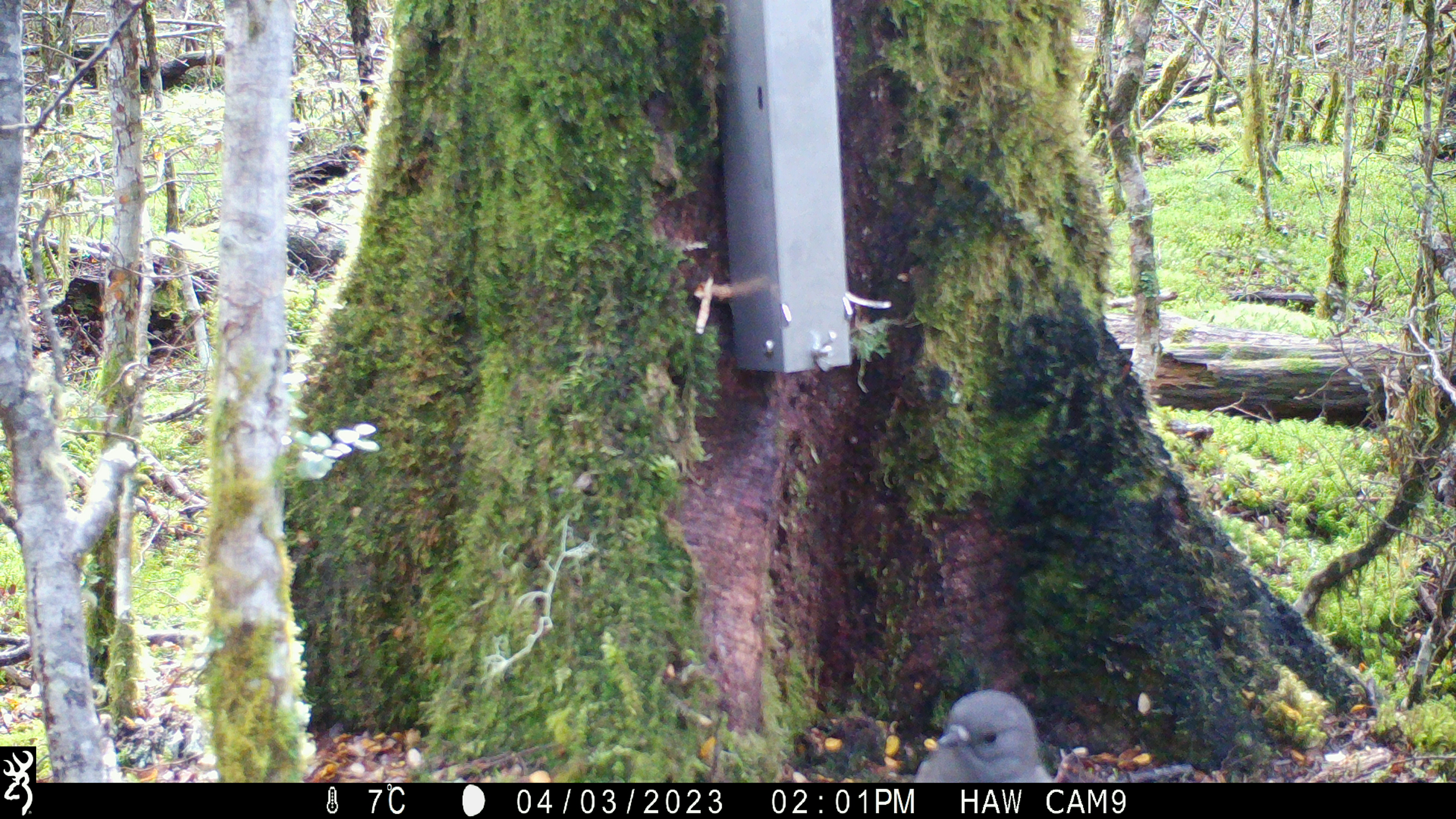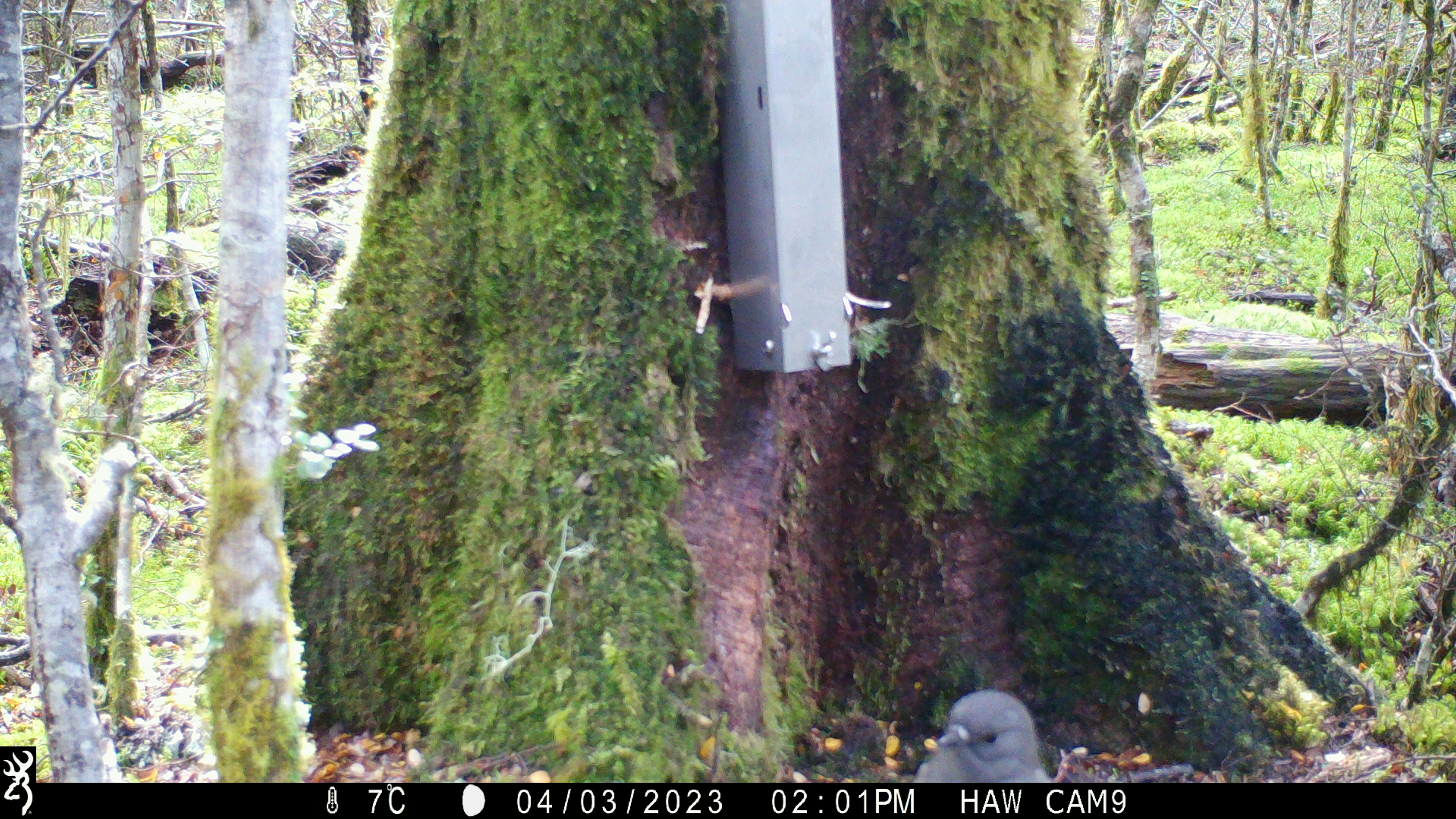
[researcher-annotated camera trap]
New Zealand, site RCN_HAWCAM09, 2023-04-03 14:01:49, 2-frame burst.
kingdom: Animalia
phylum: Chordata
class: Aves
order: Passeriformes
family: Petroicidae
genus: Petroica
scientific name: Petroica australis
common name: new zealand robin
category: robin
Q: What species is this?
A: Robin (new zealand robin) (Petroica australis).